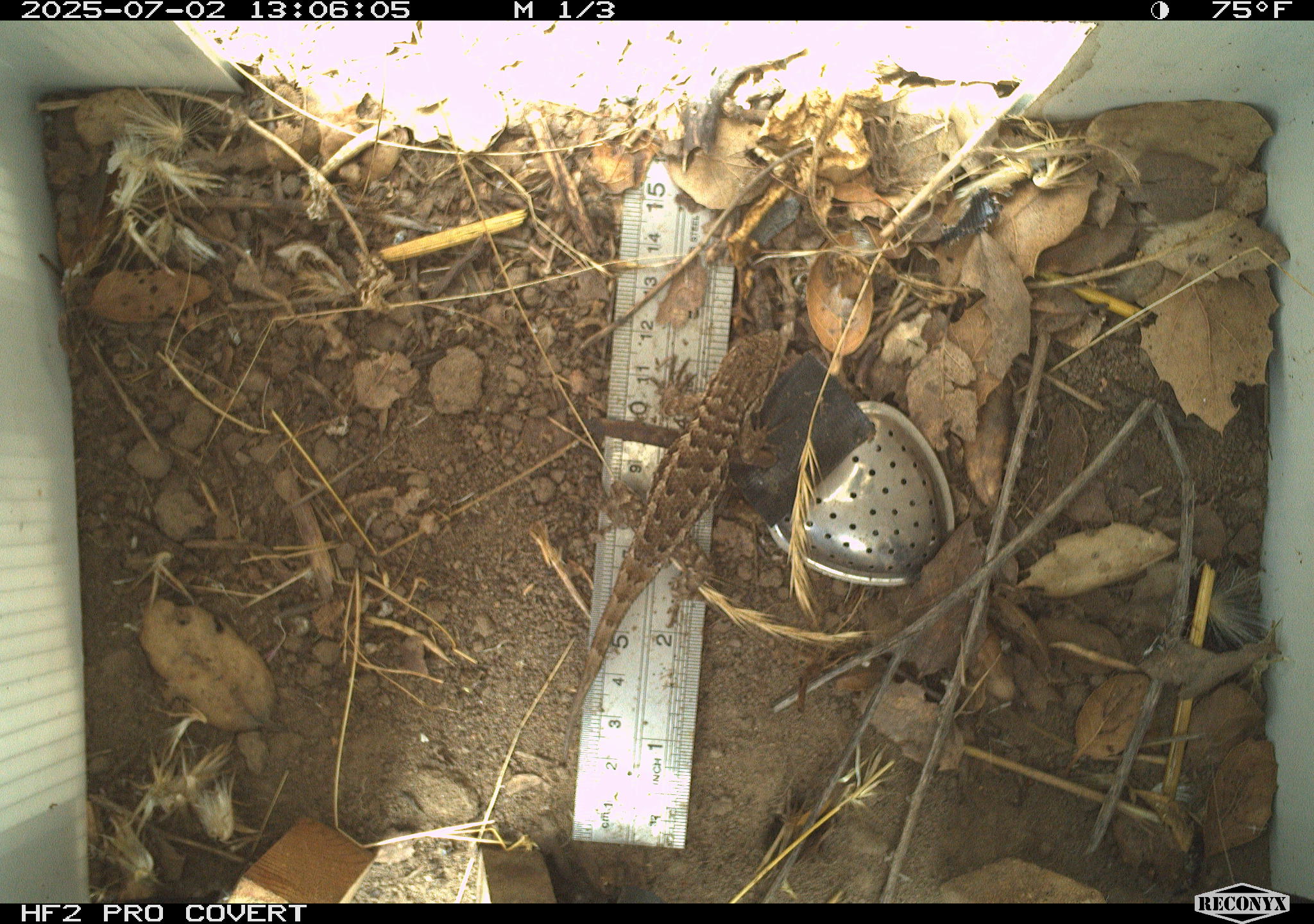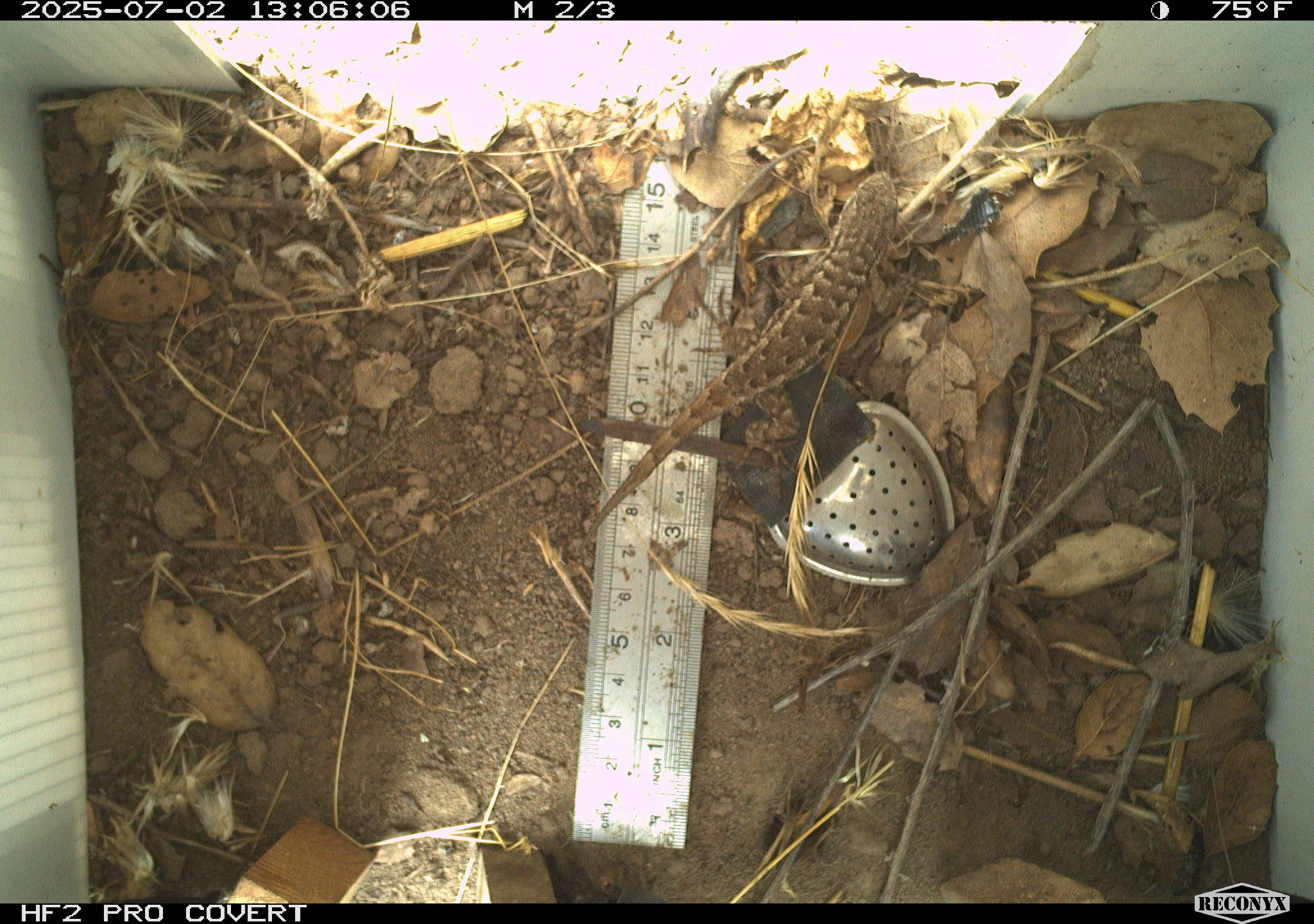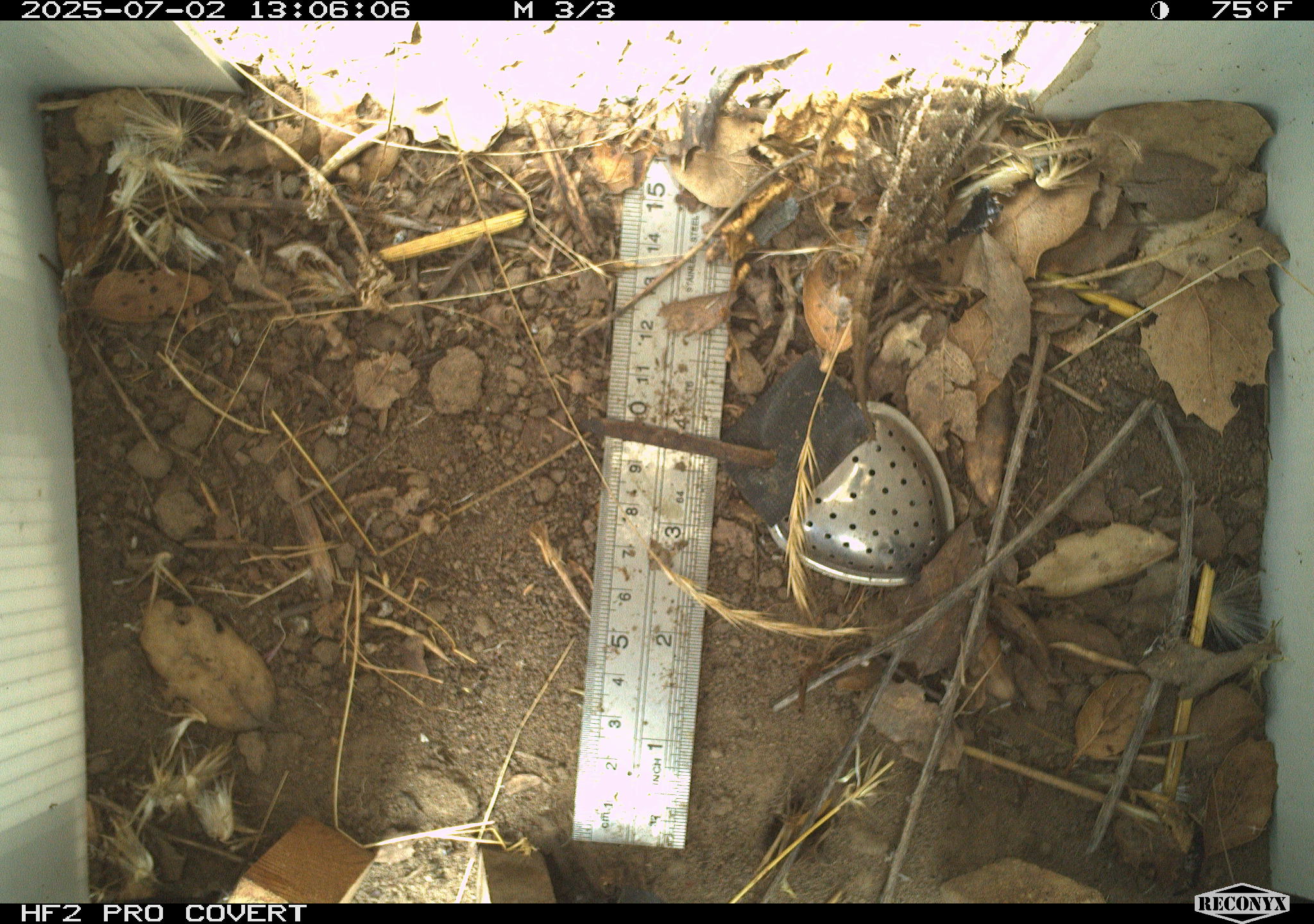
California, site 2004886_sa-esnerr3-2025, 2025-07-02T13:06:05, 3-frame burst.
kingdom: Animalia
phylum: Chordata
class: Reptilia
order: Squamata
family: Phrynosomatidae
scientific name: Phrynosomatidae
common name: north american spiny lizards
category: sceloporus/uta species